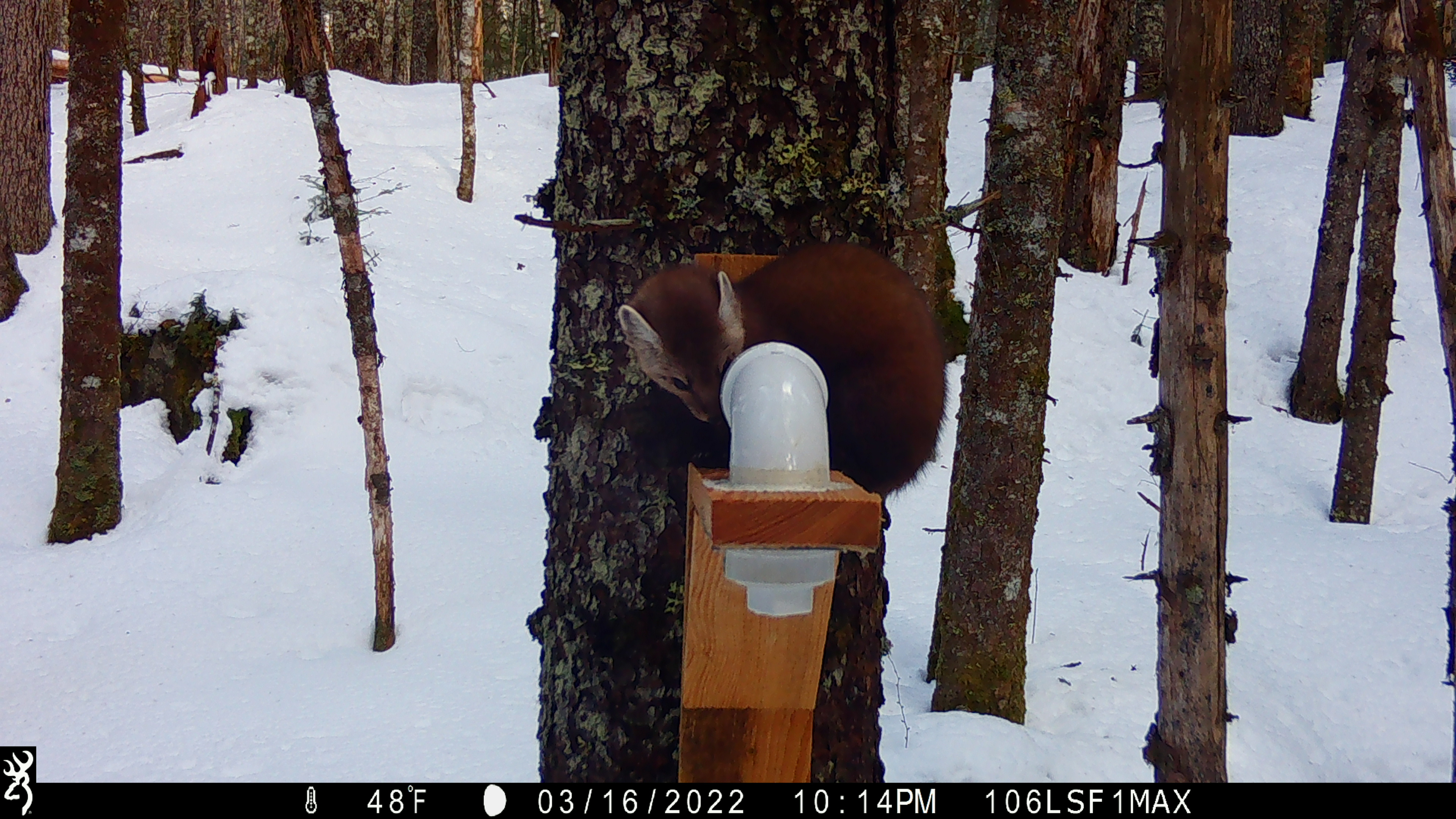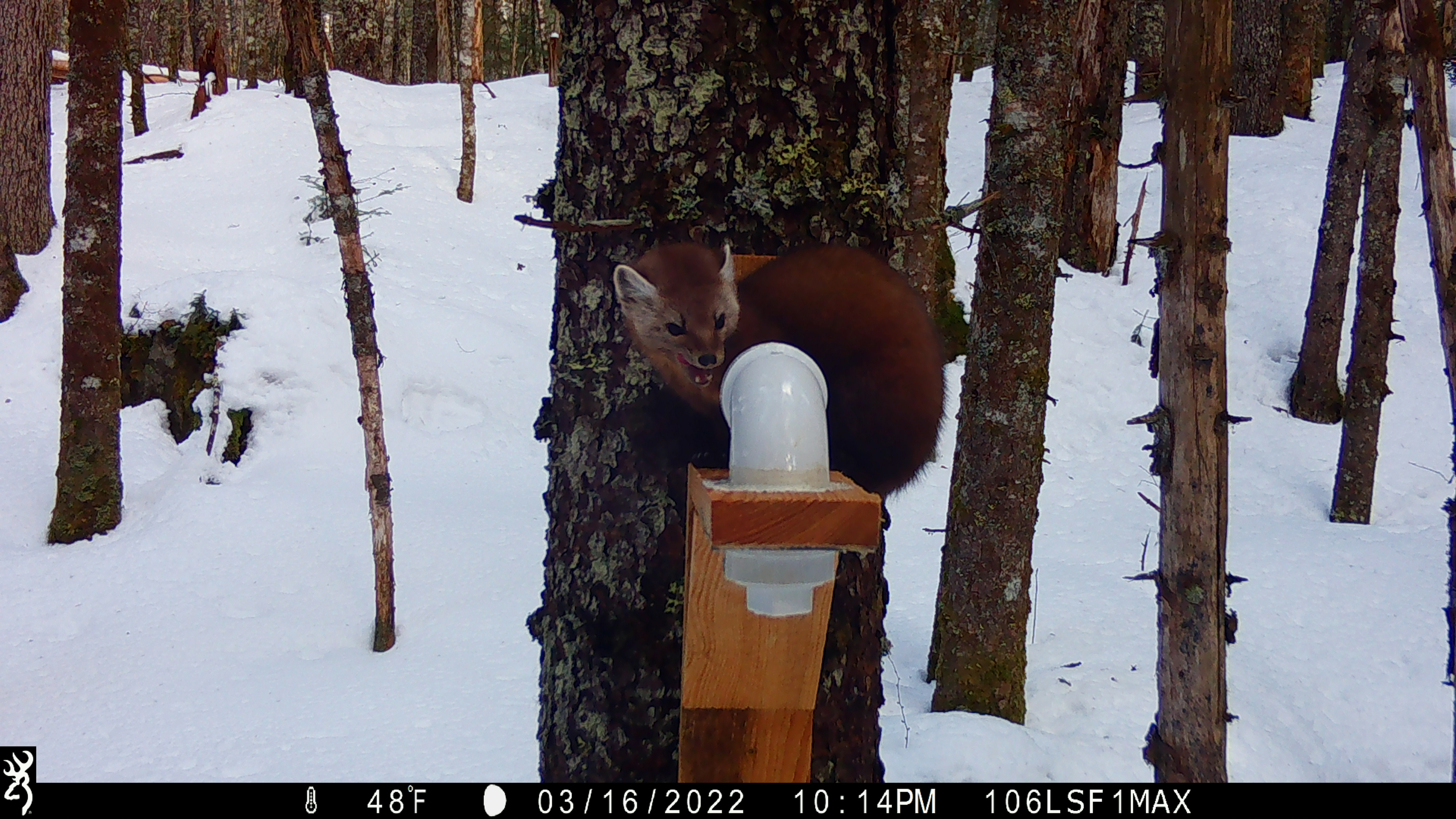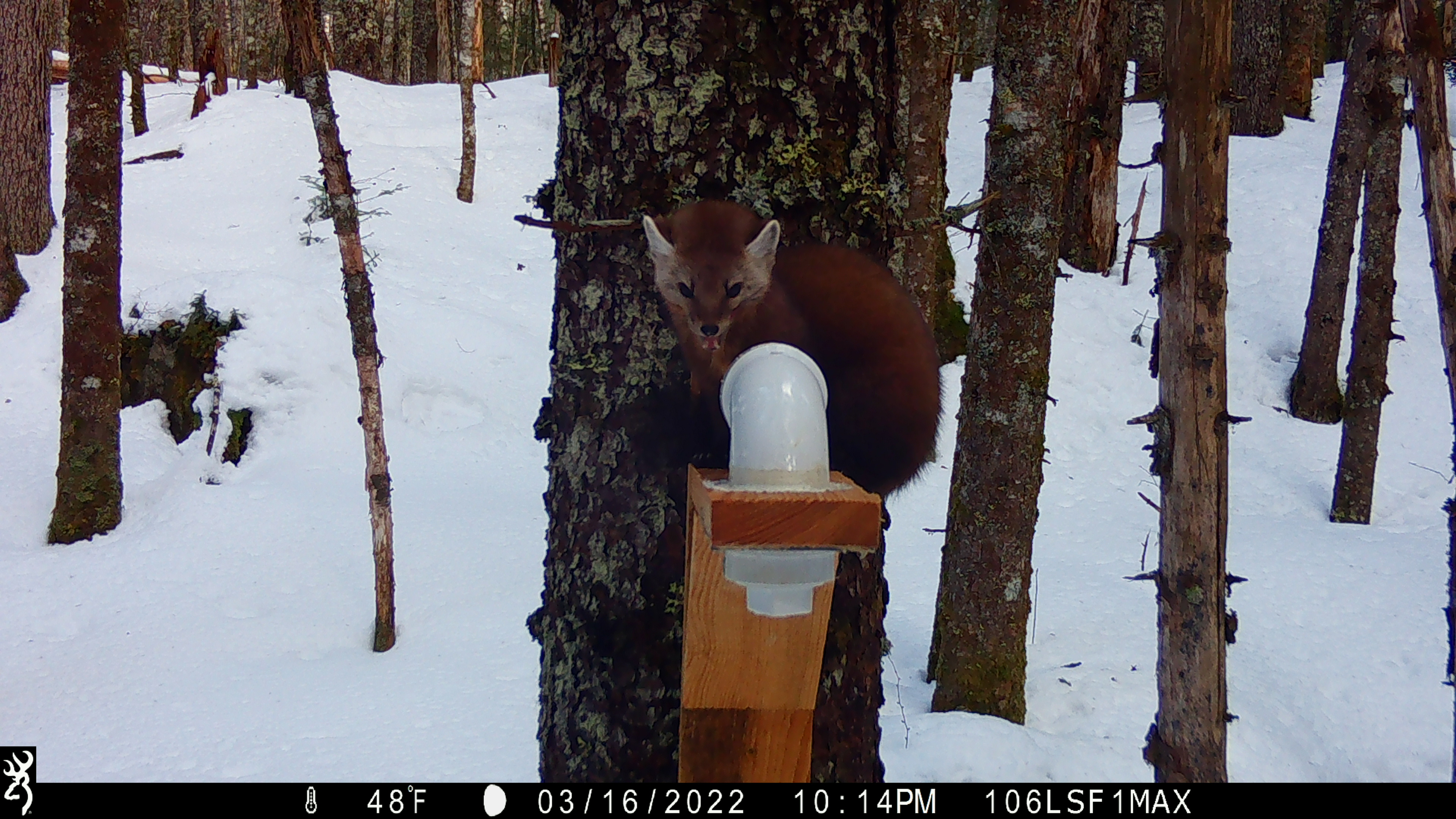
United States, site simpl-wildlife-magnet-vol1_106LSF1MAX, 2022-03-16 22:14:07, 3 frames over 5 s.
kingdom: Animalia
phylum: Chordata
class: Mammalia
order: Carnivora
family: Mustelidae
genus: Martes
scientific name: Martes americana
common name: american marten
American marten (Martes americana).